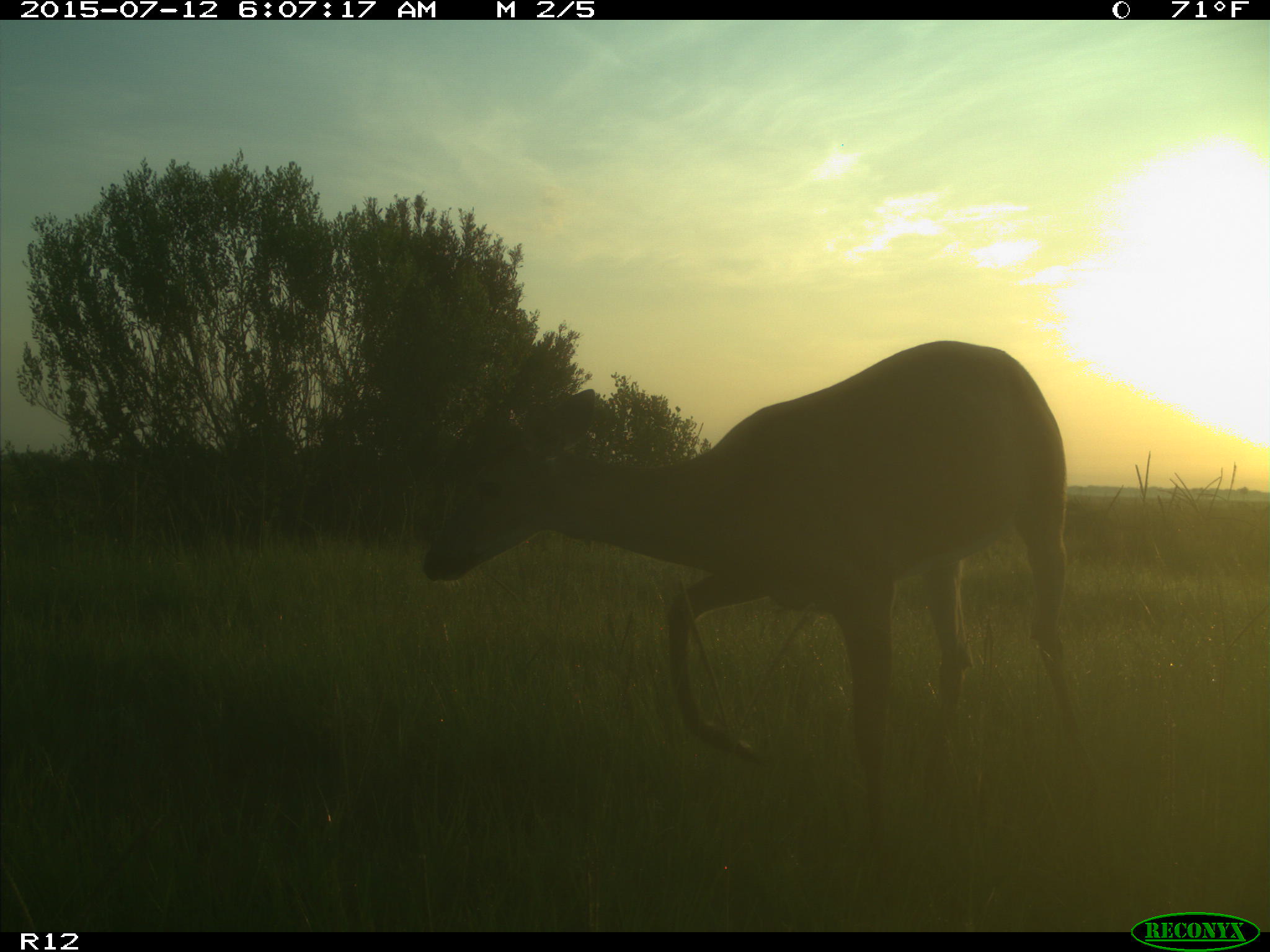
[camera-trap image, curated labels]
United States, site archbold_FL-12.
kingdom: Animalia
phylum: Chordata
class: Mammalia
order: Artiodactyla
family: Cervidae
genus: Odocoileus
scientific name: Odocoileus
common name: deer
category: unidentified deer